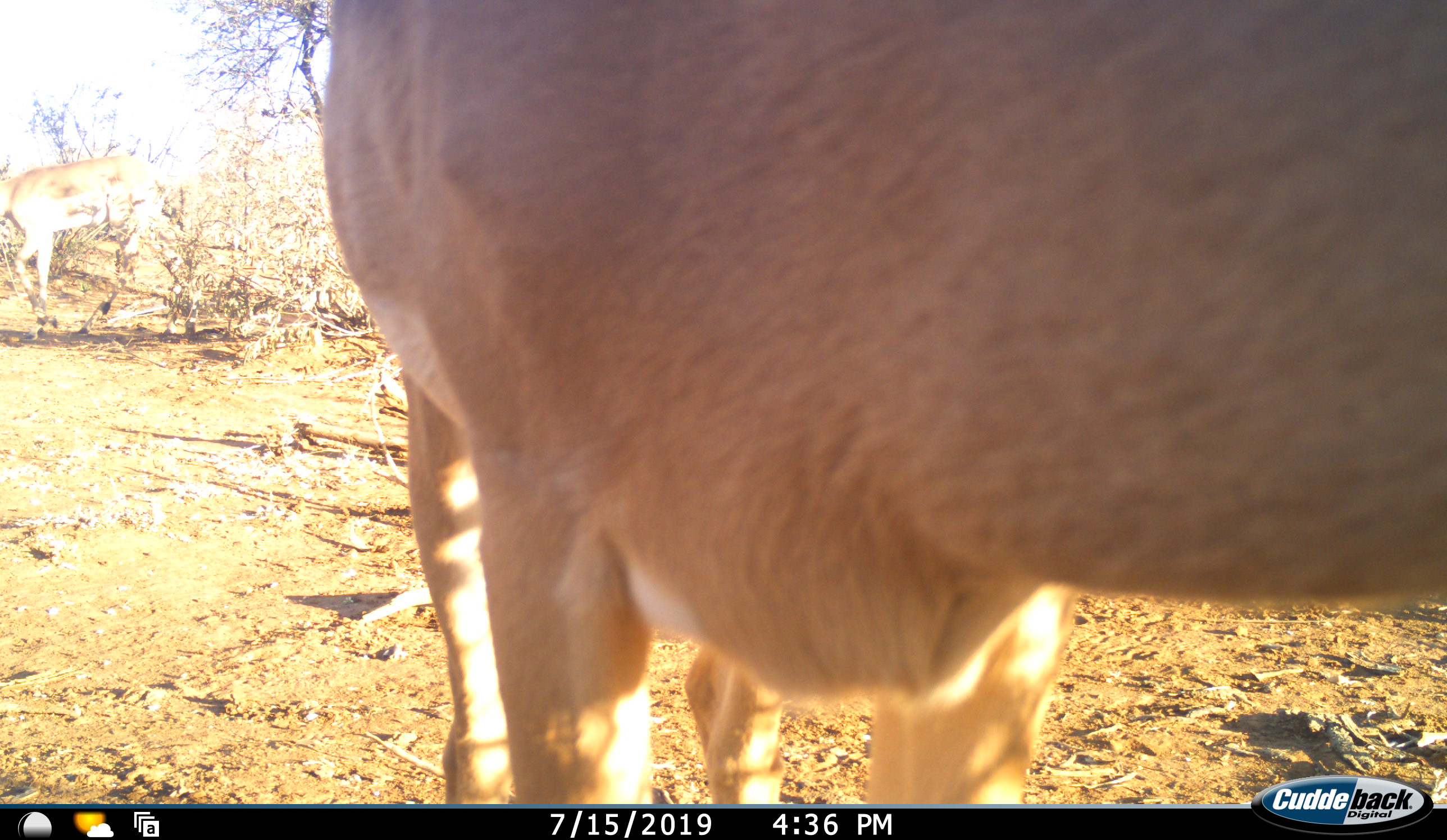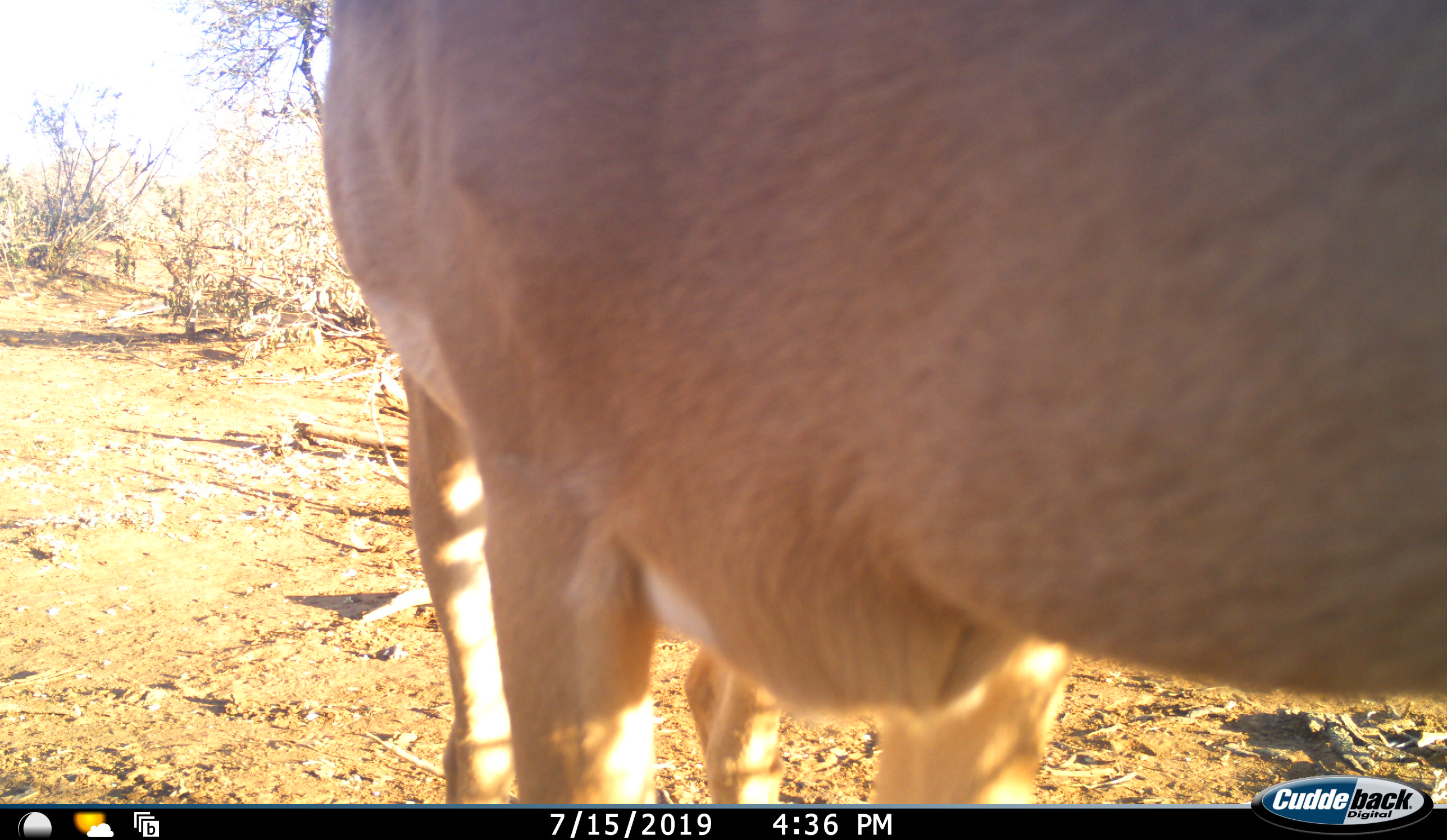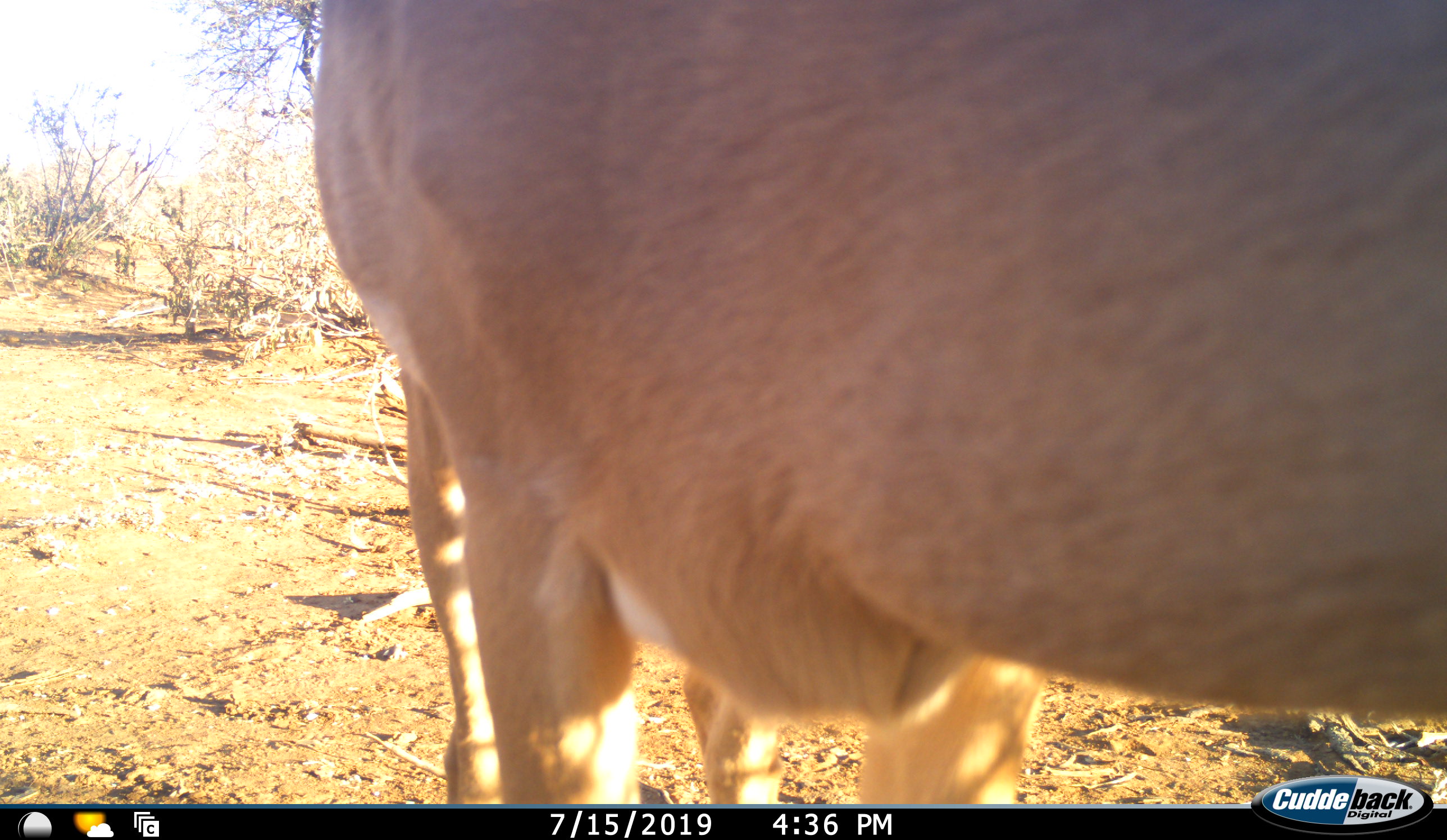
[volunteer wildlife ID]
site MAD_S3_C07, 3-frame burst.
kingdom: Animalia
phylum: Chordata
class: Mammalia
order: Artiodactyla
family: Bovidae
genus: Aepyceros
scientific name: Aepyceros melampus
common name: impala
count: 2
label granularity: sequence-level